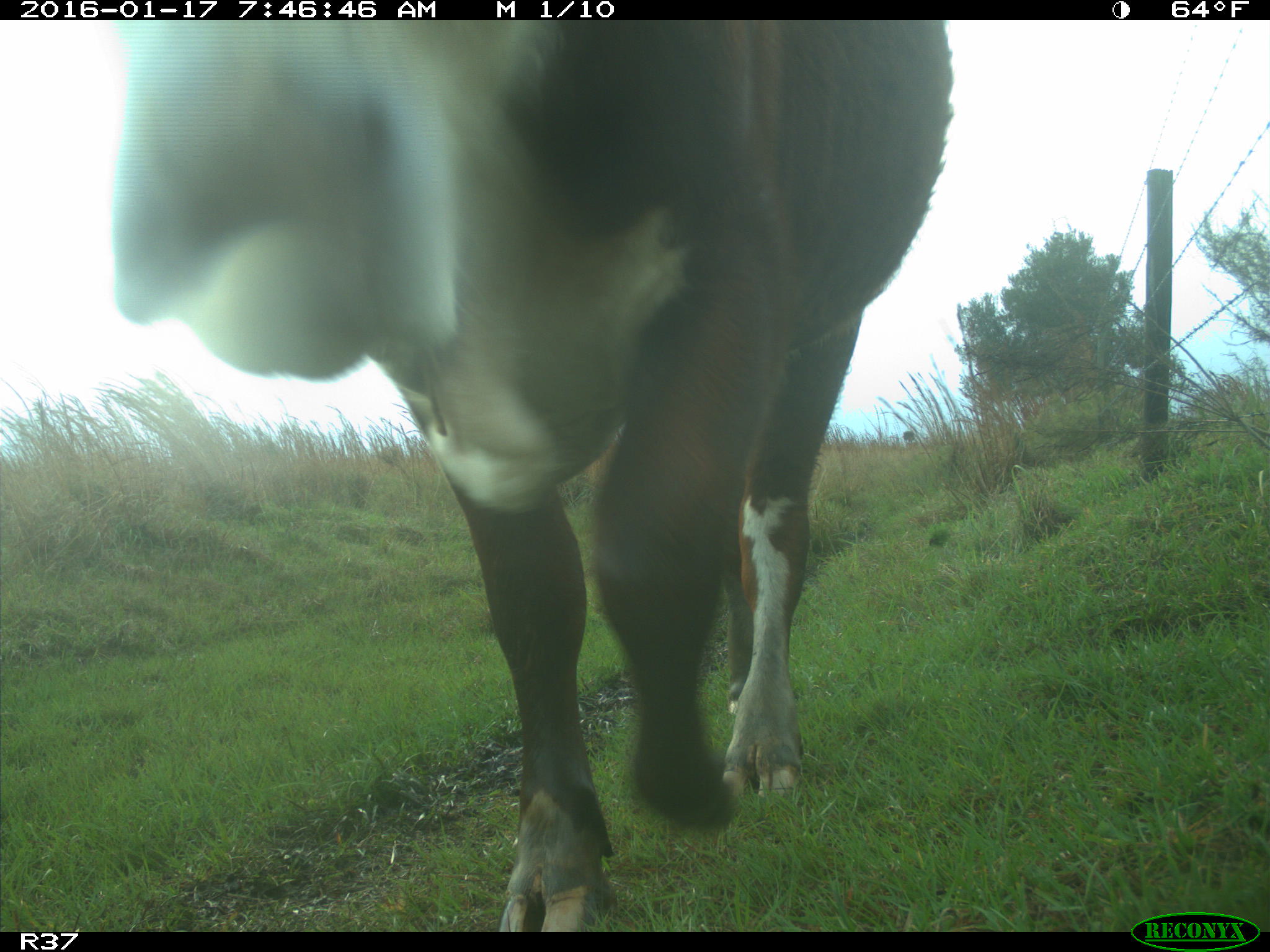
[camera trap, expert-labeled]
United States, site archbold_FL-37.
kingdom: Animalia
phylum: Chordata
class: Mammalia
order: Artiodactyla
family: Bovidae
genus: Bos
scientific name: Bos taurus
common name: domestic cow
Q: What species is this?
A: Bos taurus (domestic cow).